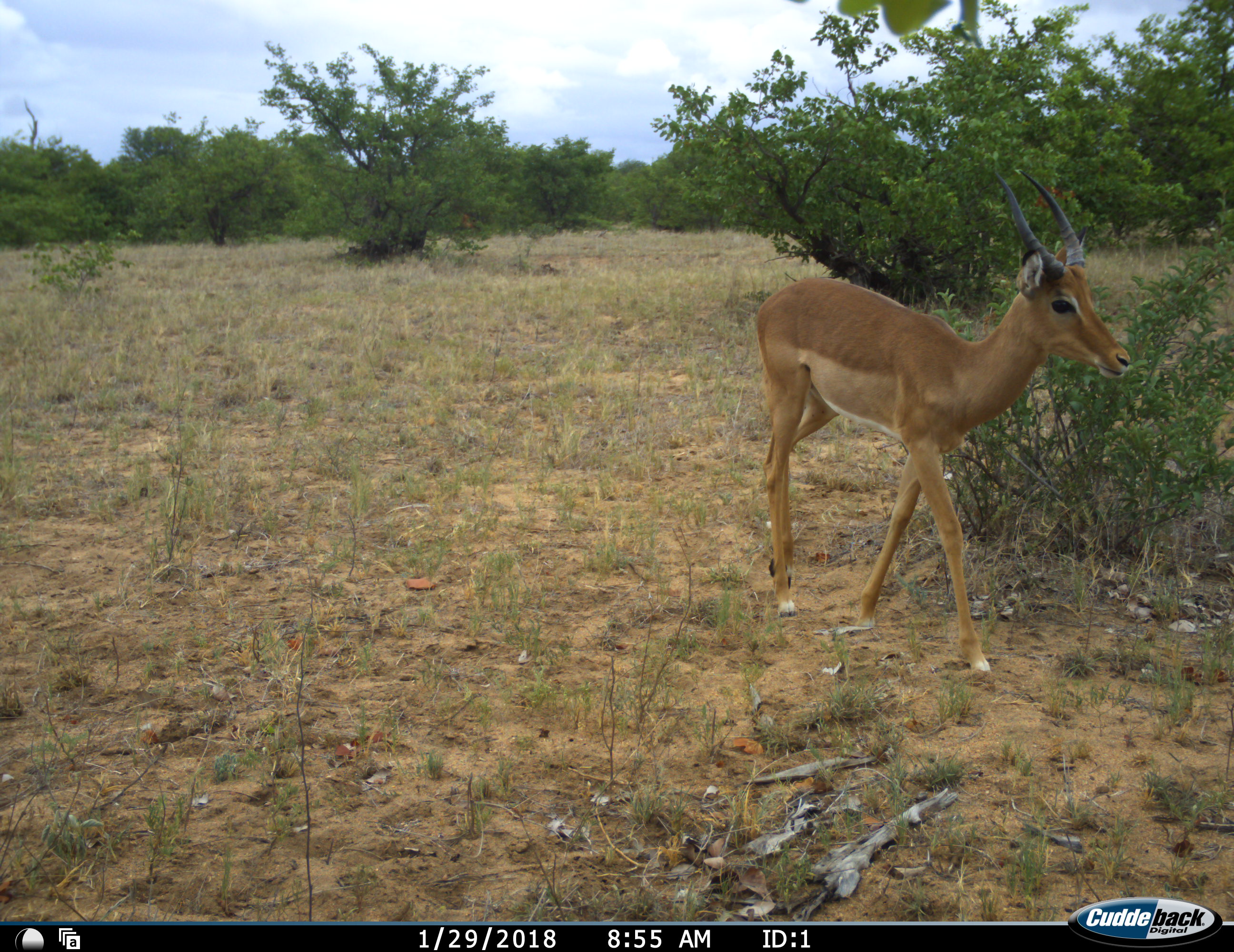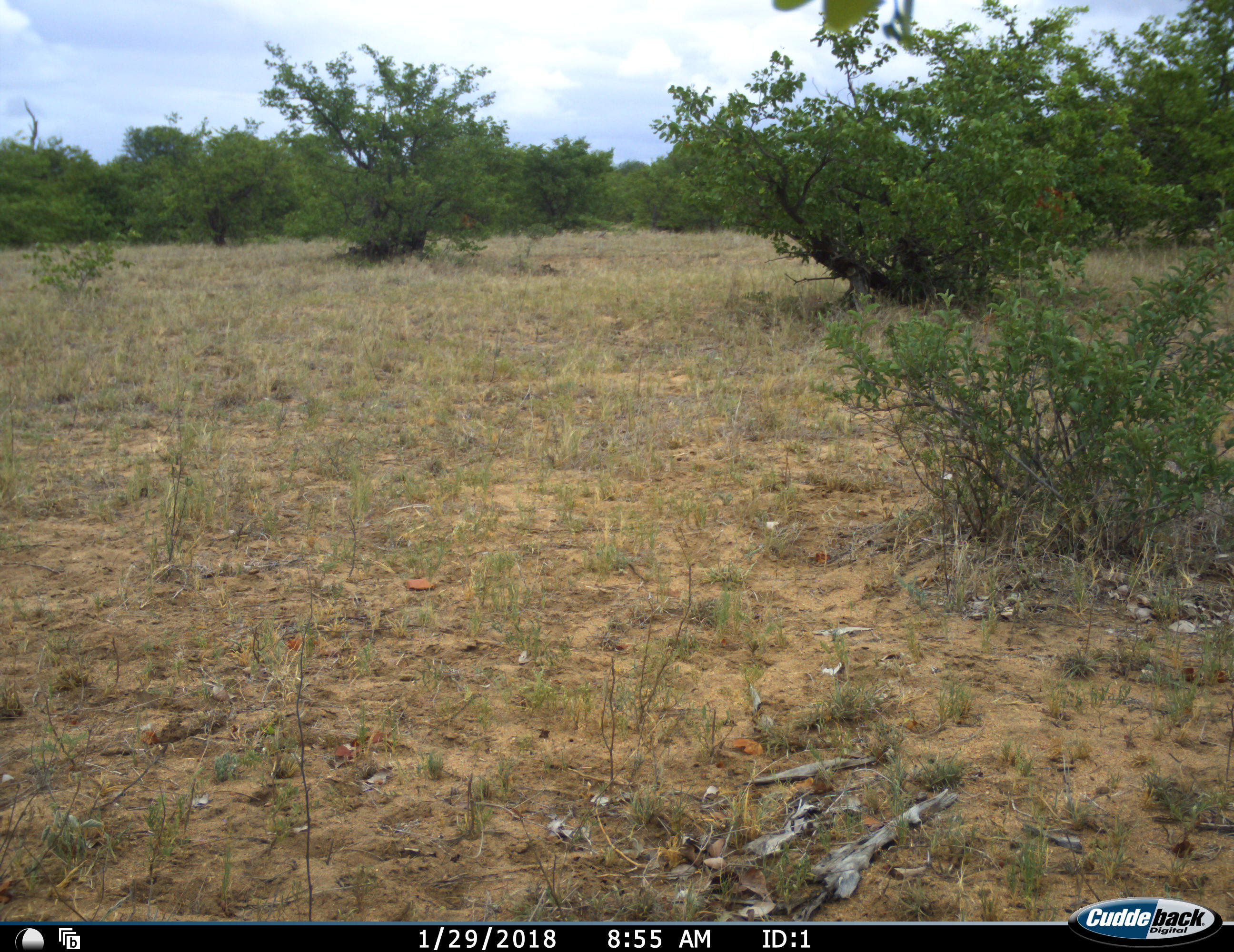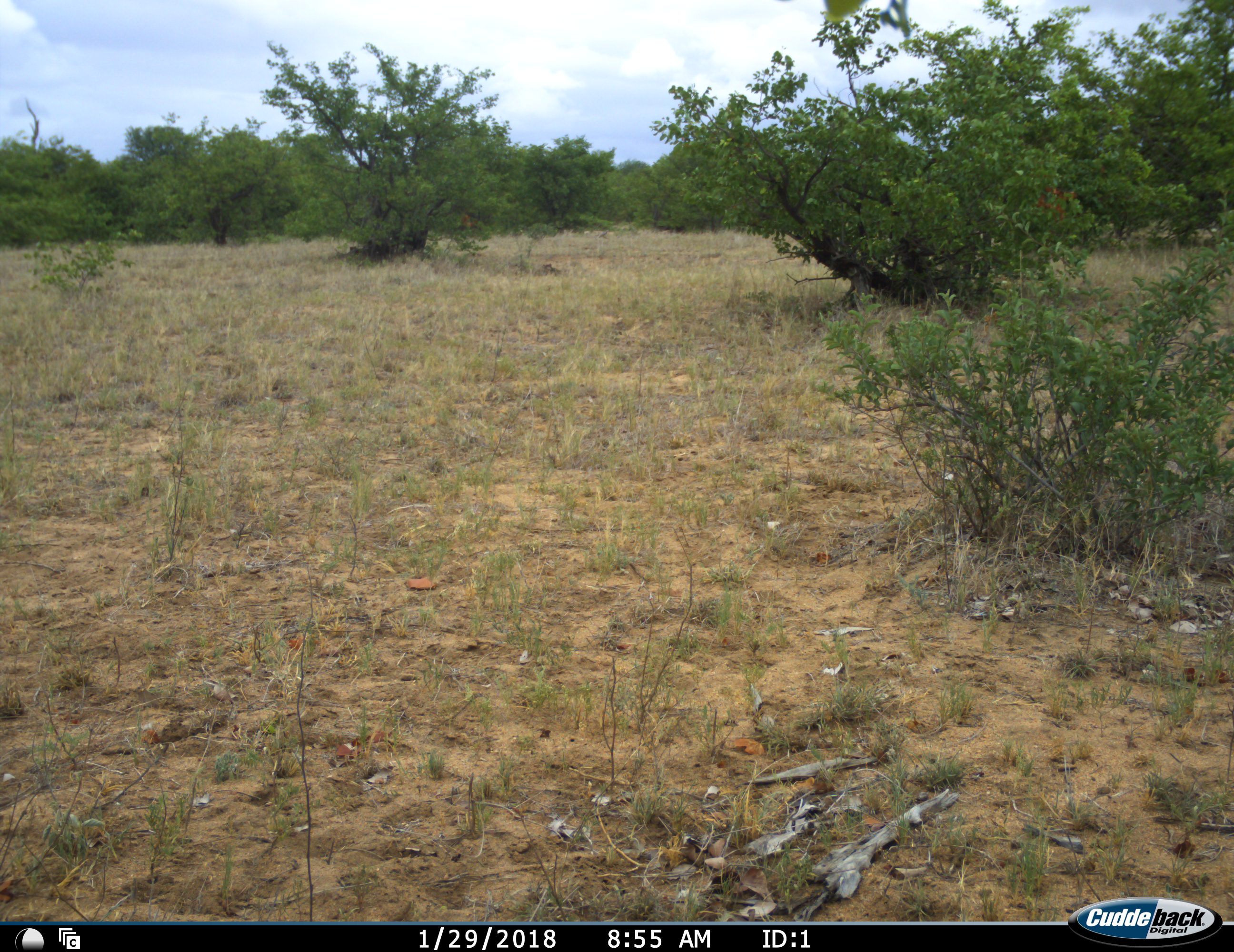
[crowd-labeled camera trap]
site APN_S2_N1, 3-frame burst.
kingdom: Animalia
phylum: Chordata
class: Mammalia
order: Artiodactyla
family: Bovidae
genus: Aepyceros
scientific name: Aepyceros melampus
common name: impala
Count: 1.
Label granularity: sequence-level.